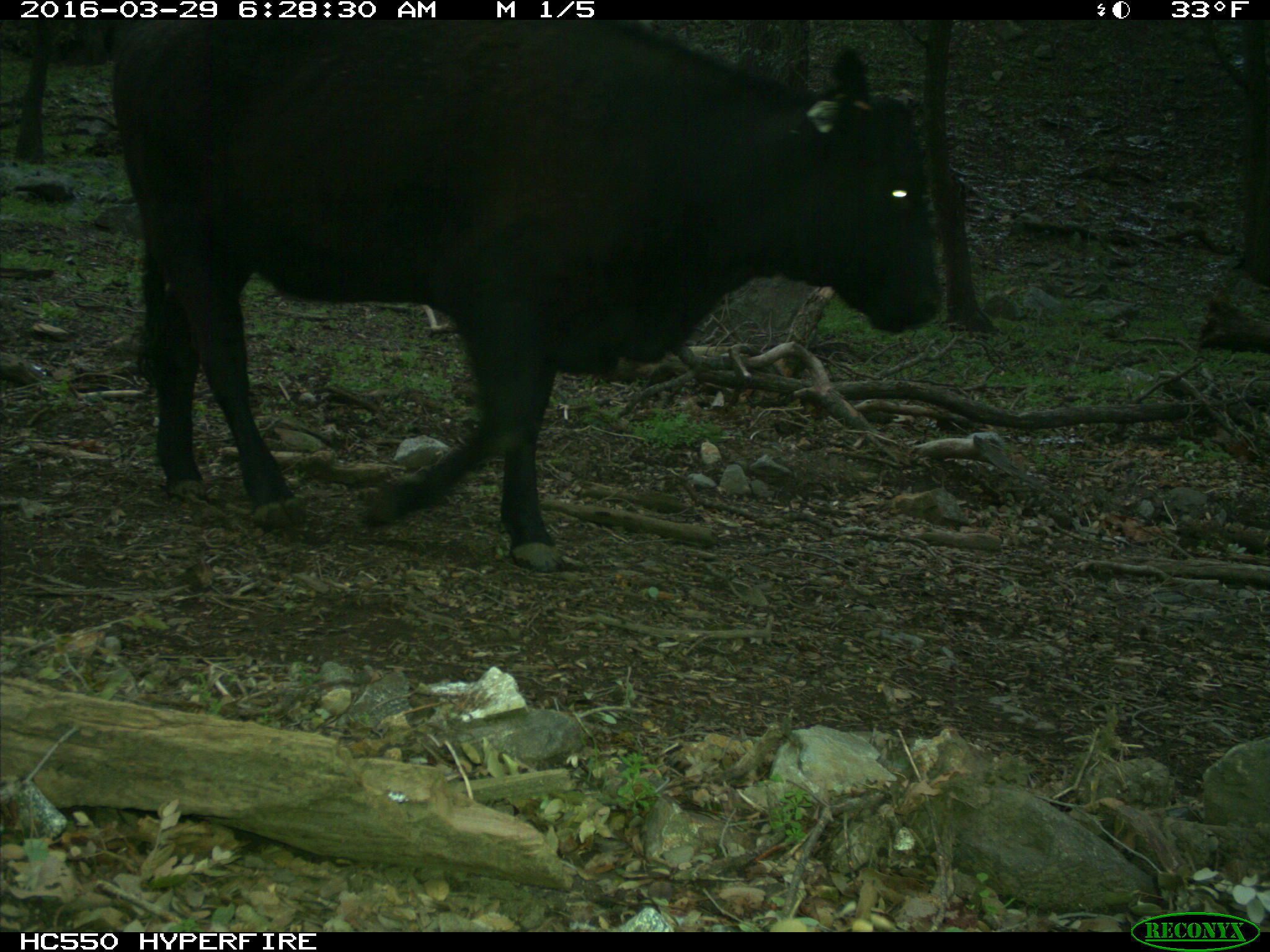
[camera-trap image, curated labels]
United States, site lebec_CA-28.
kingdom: Animalia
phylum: Chordata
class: Mammalia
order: Artiodactyla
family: Bovidae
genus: Bos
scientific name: Bos taurus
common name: domestic cow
Bos taurus (domestic cow).